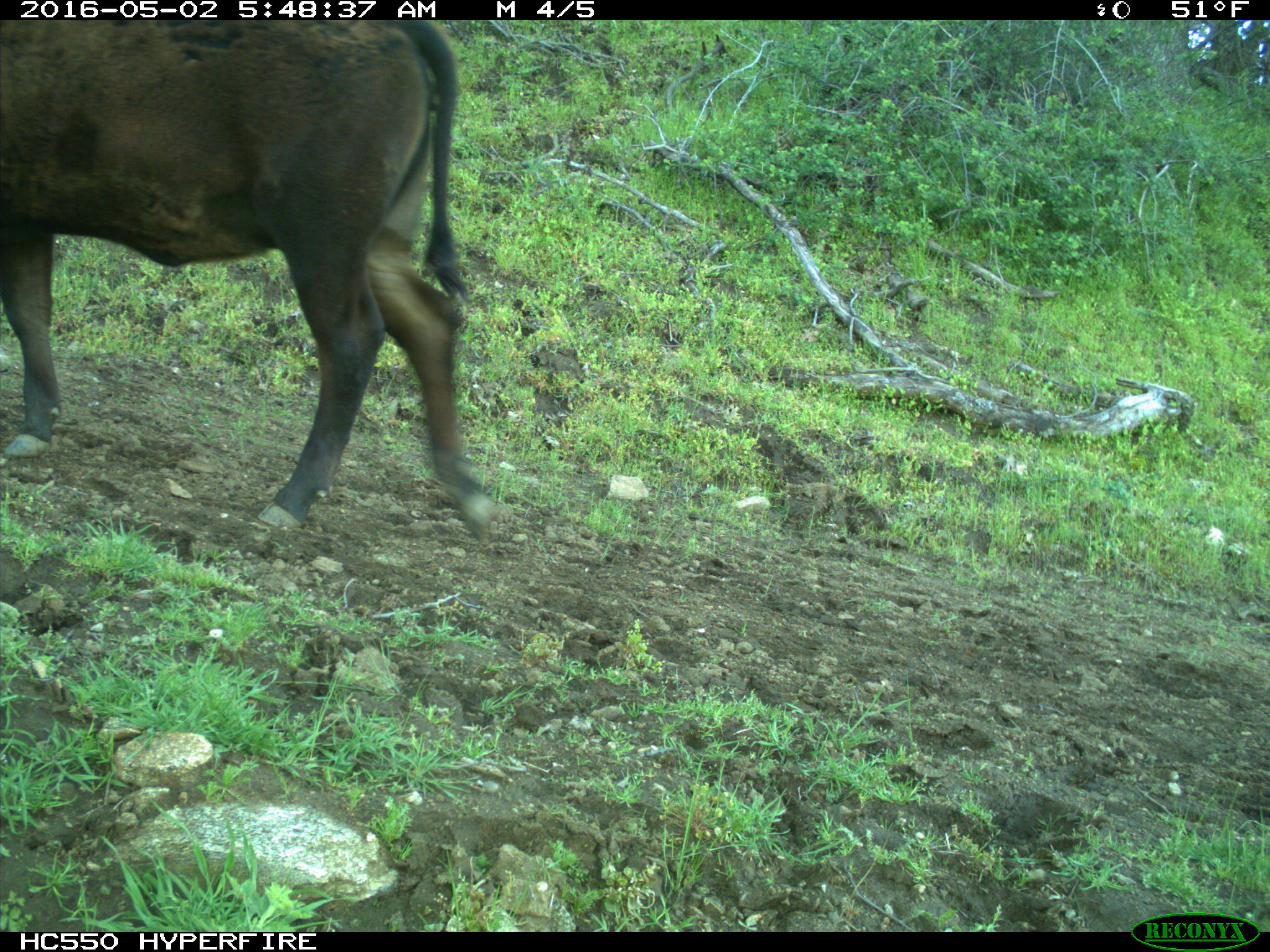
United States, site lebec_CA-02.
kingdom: Animalia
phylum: Chordata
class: Mammalia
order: Artiodactyla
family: Bovidae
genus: Bos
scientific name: Bos taurus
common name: domestic cow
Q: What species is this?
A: Bos taurus (domestic cow).